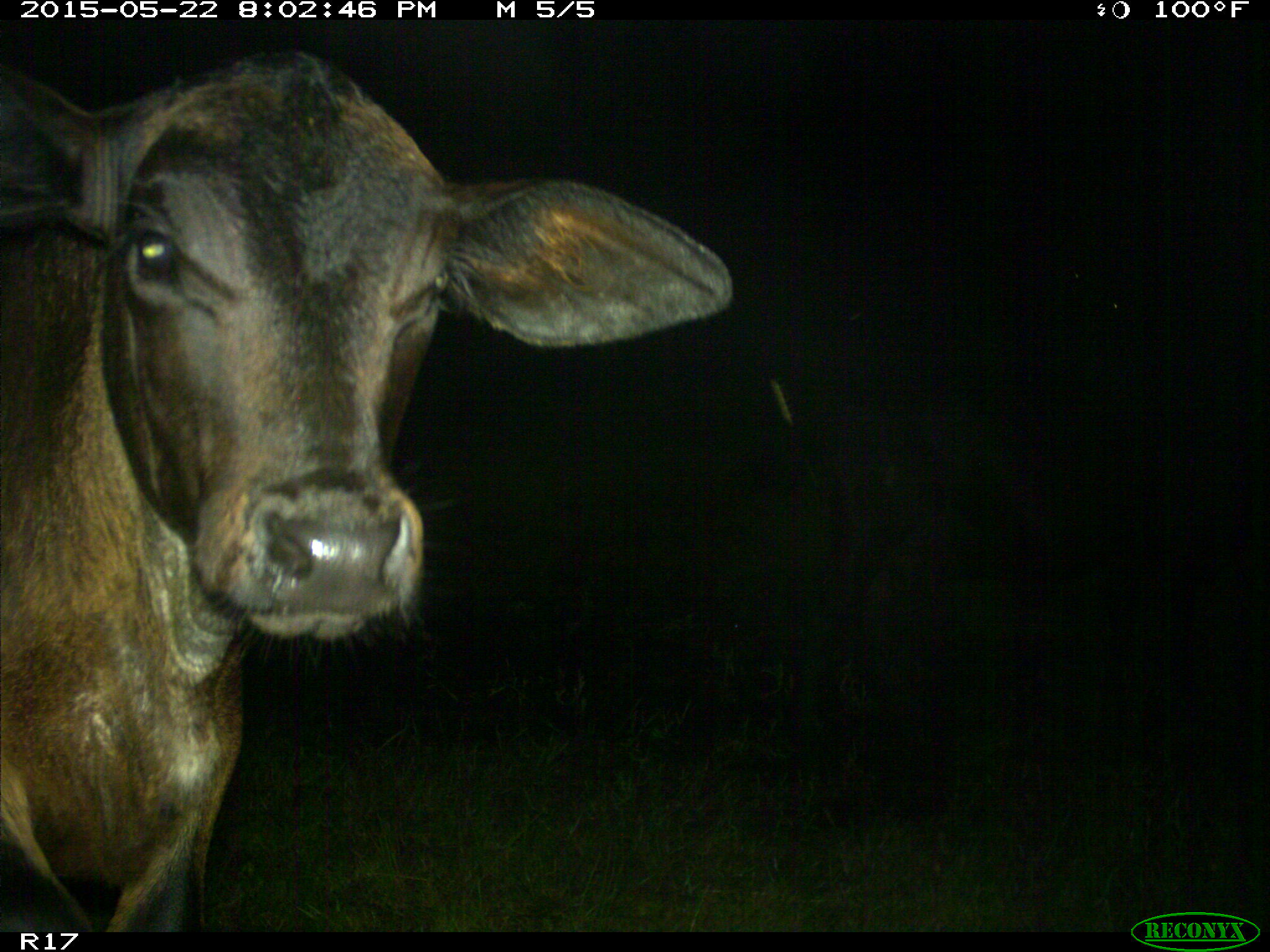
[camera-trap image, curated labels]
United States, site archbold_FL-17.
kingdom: Animalia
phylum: Chordata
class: Mammalia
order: Artiodactyla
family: Bovidae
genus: Bos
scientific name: Bos taurus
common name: domestic cow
Bos taurus (domestic cow).